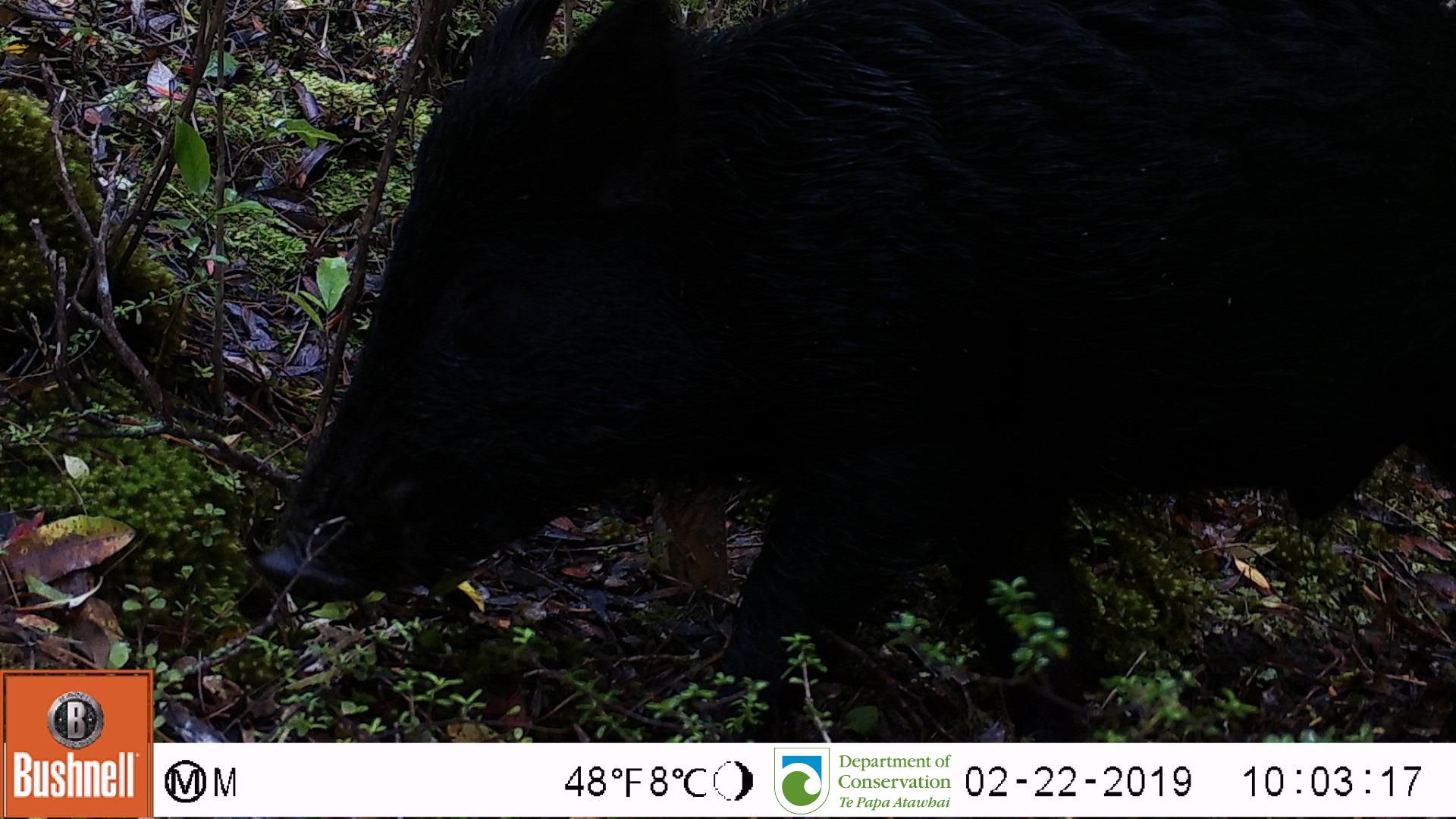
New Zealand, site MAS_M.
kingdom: Animalia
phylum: Chordata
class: Mammalia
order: Artiodactyla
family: Suidae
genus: Sus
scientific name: Sus scrofa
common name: pig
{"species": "pig (Sus scrofa)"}